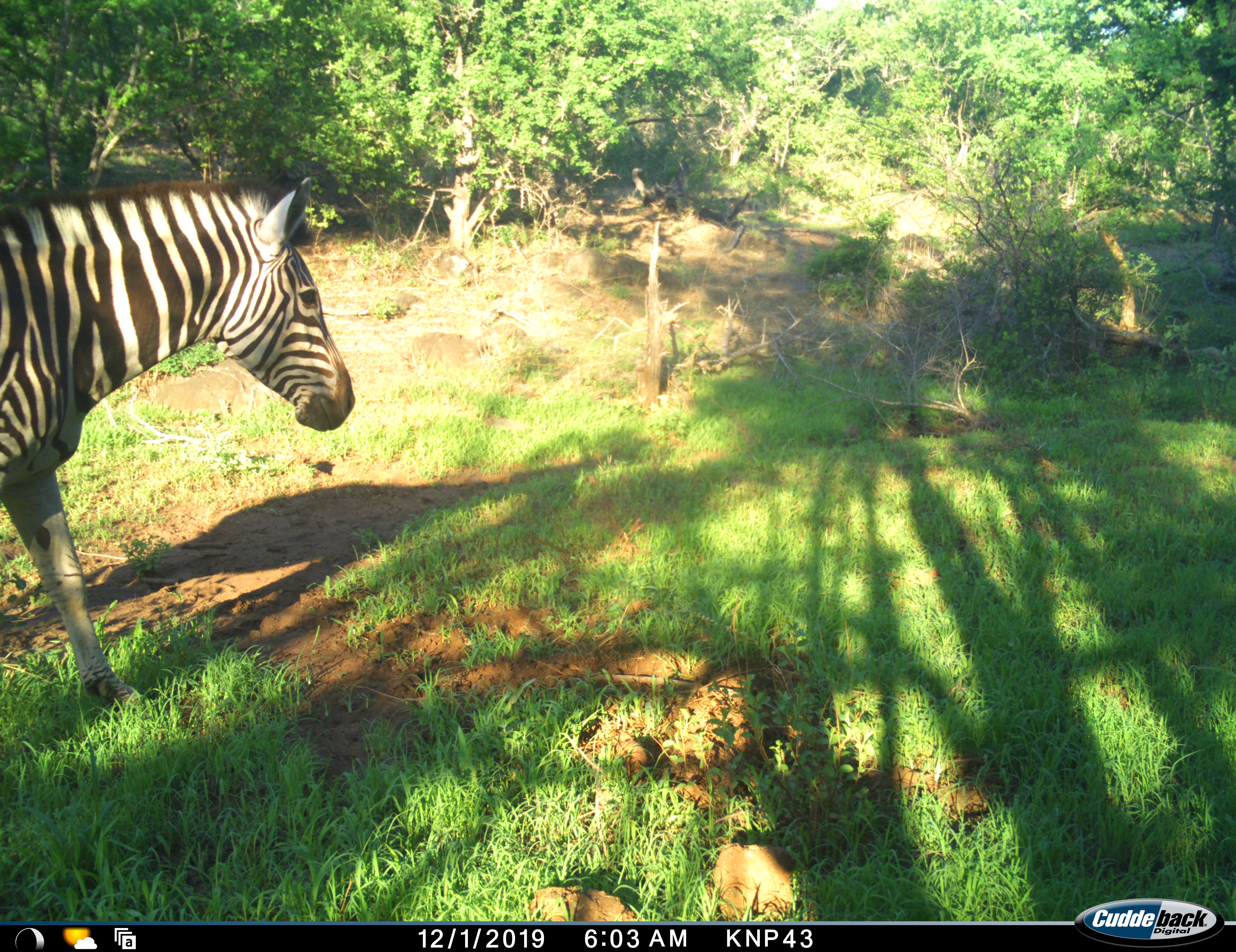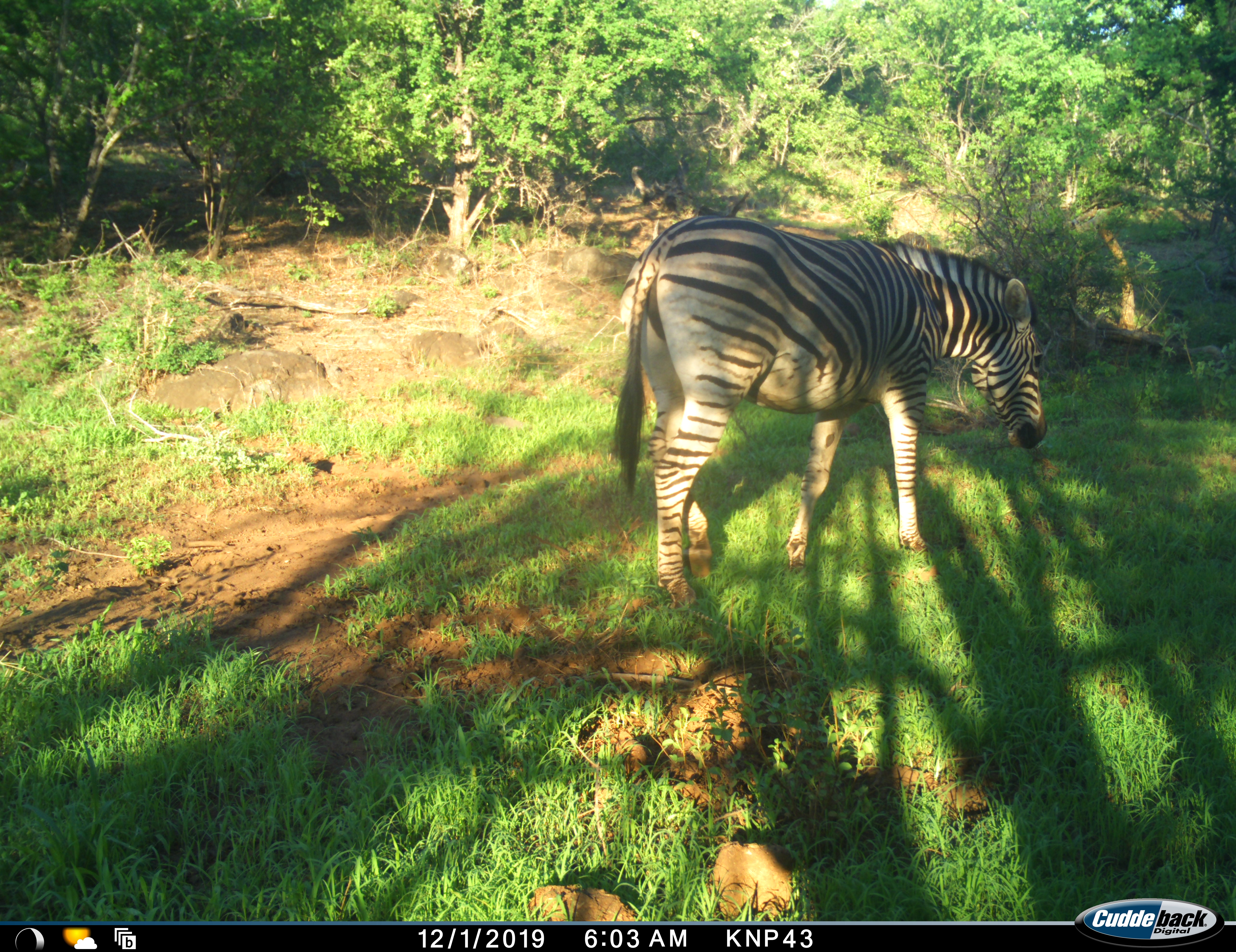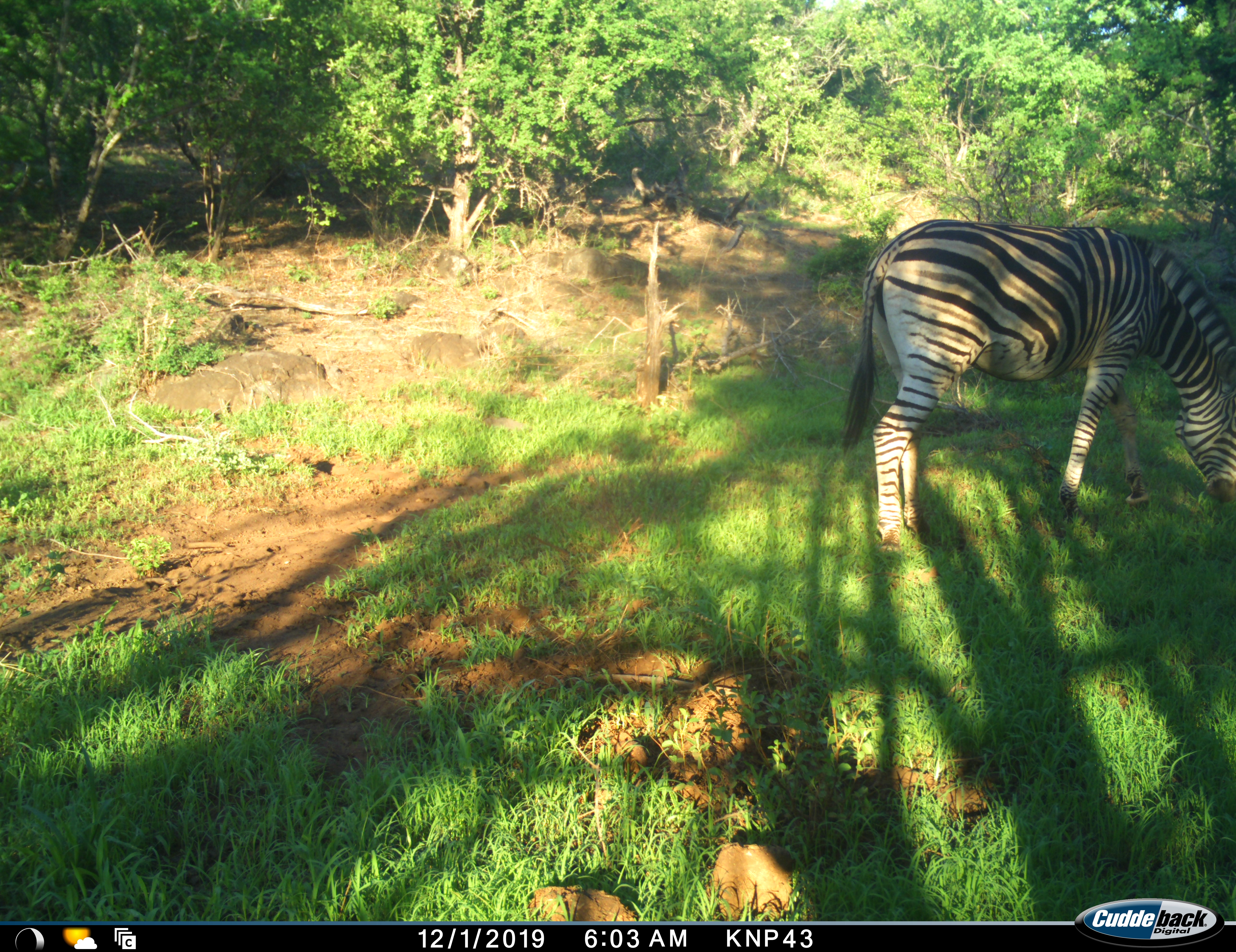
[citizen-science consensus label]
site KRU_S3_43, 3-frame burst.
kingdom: Animalia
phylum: Chordata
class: Mammalia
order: Perissodactyla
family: Equidae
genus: Equus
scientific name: Equus quagga burchellii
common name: burchell's zebra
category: zebraburchells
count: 1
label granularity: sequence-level